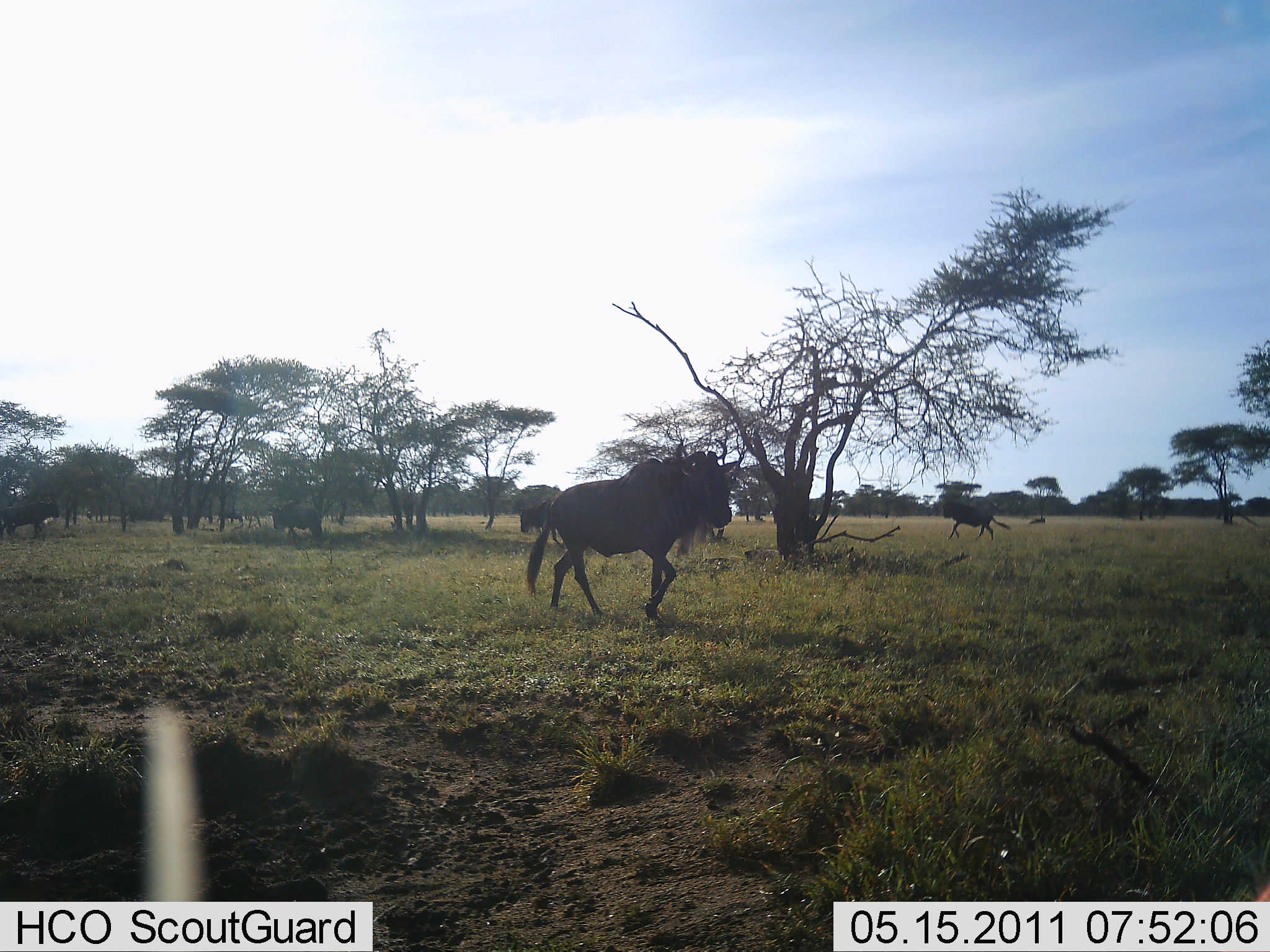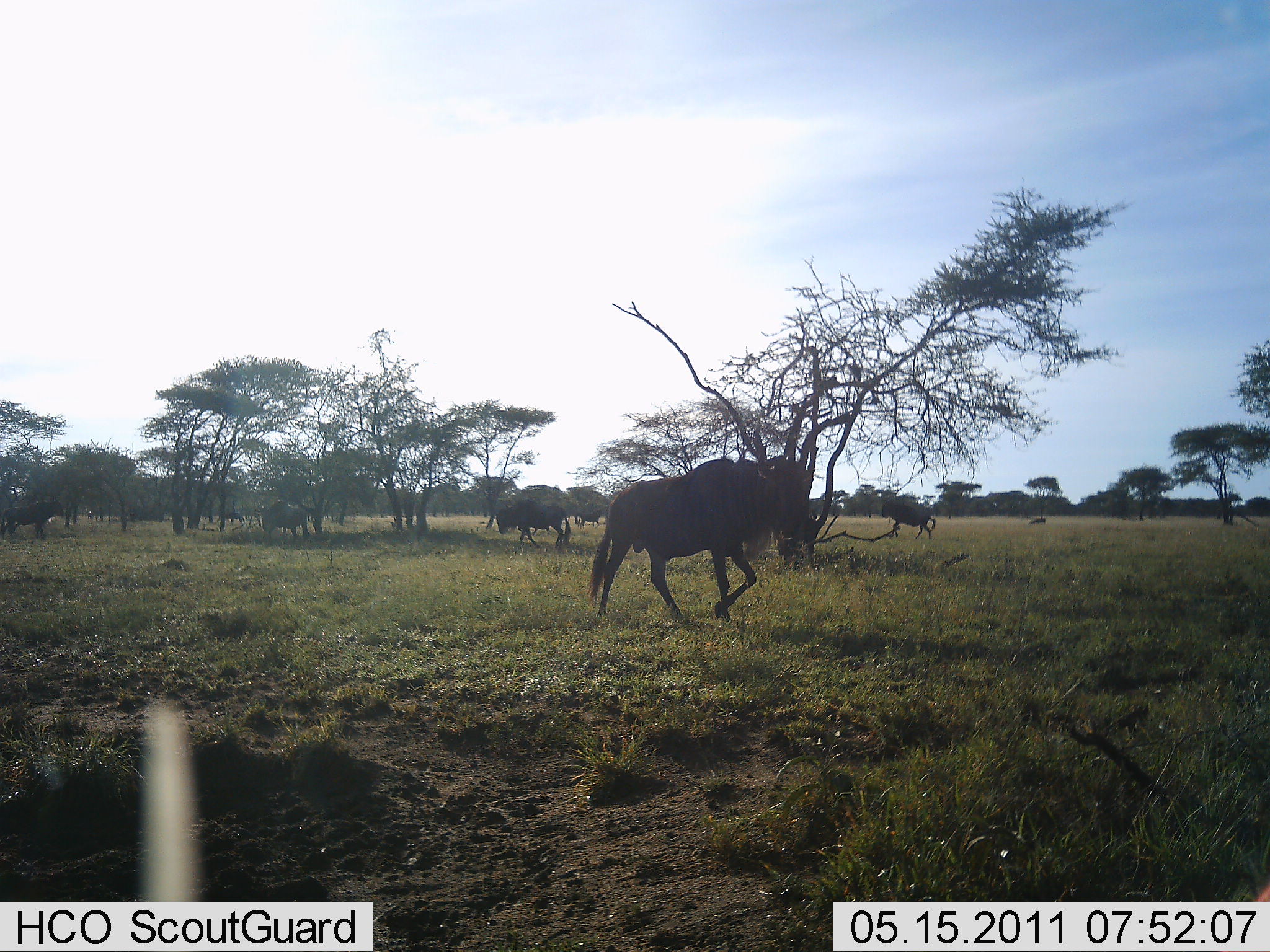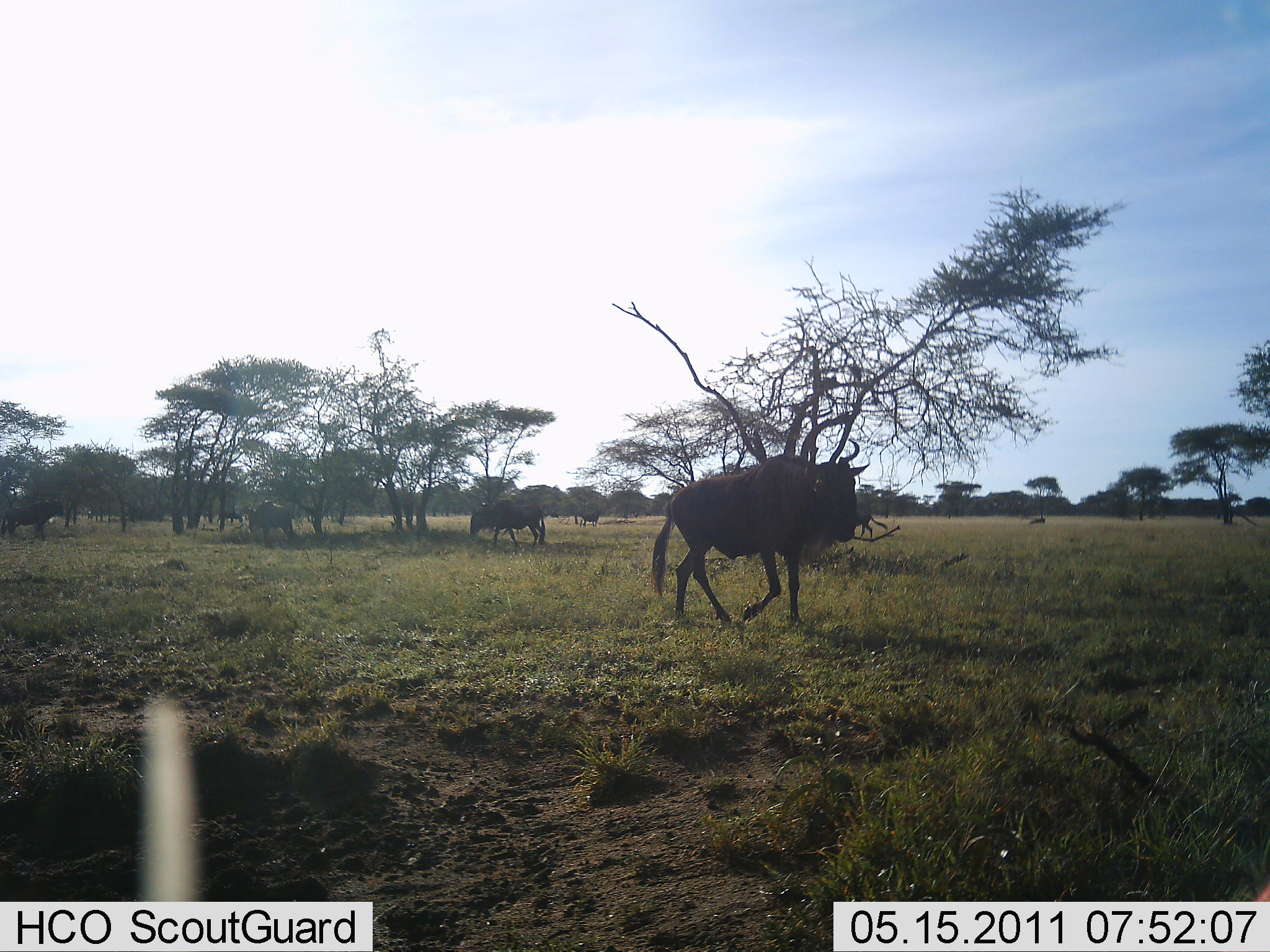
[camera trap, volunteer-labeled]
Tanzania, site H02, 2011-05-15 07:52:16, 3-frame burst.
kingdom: Animalia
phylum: Chordata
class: Mammalia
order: Artiodactyla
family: Bovidae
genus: Connochaetes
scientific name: Connochaetes taurinus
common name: blue wildebeest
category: wildebeest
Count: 6.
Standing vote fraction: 46%.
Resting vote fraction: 0%.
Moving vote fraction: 100%.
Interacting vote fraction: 0%.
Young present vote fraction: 0%.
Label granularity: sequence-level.